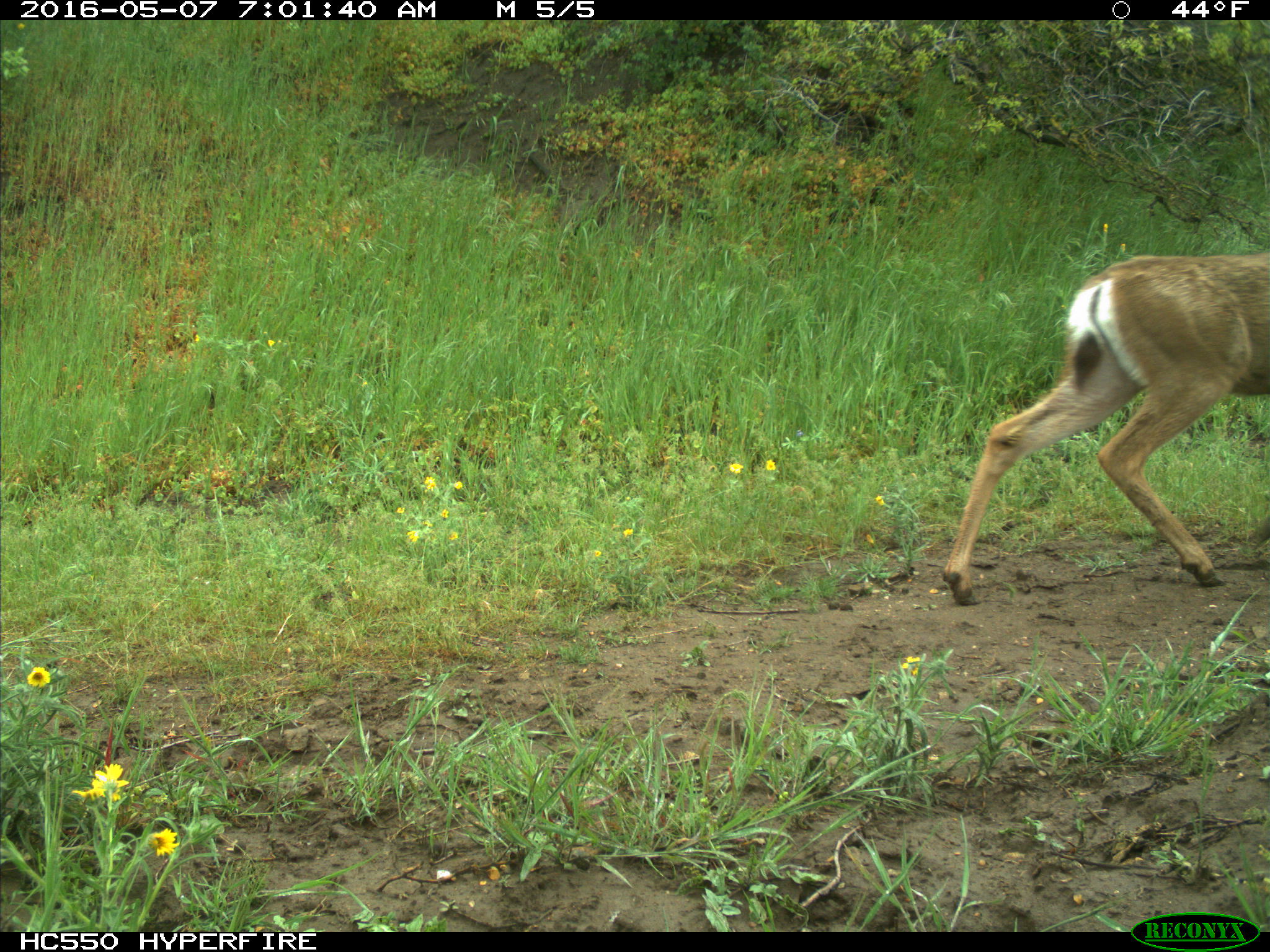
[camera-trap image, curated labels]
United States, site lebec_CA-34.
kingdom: Animalia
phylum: Chordata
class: Mammalia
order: Artiodactyla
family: Cervidae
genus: Odocoileus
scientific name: Odocoileus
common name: deer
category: unidentified deer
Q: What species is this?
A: Unidentified deer (deer) (Odocoileus).